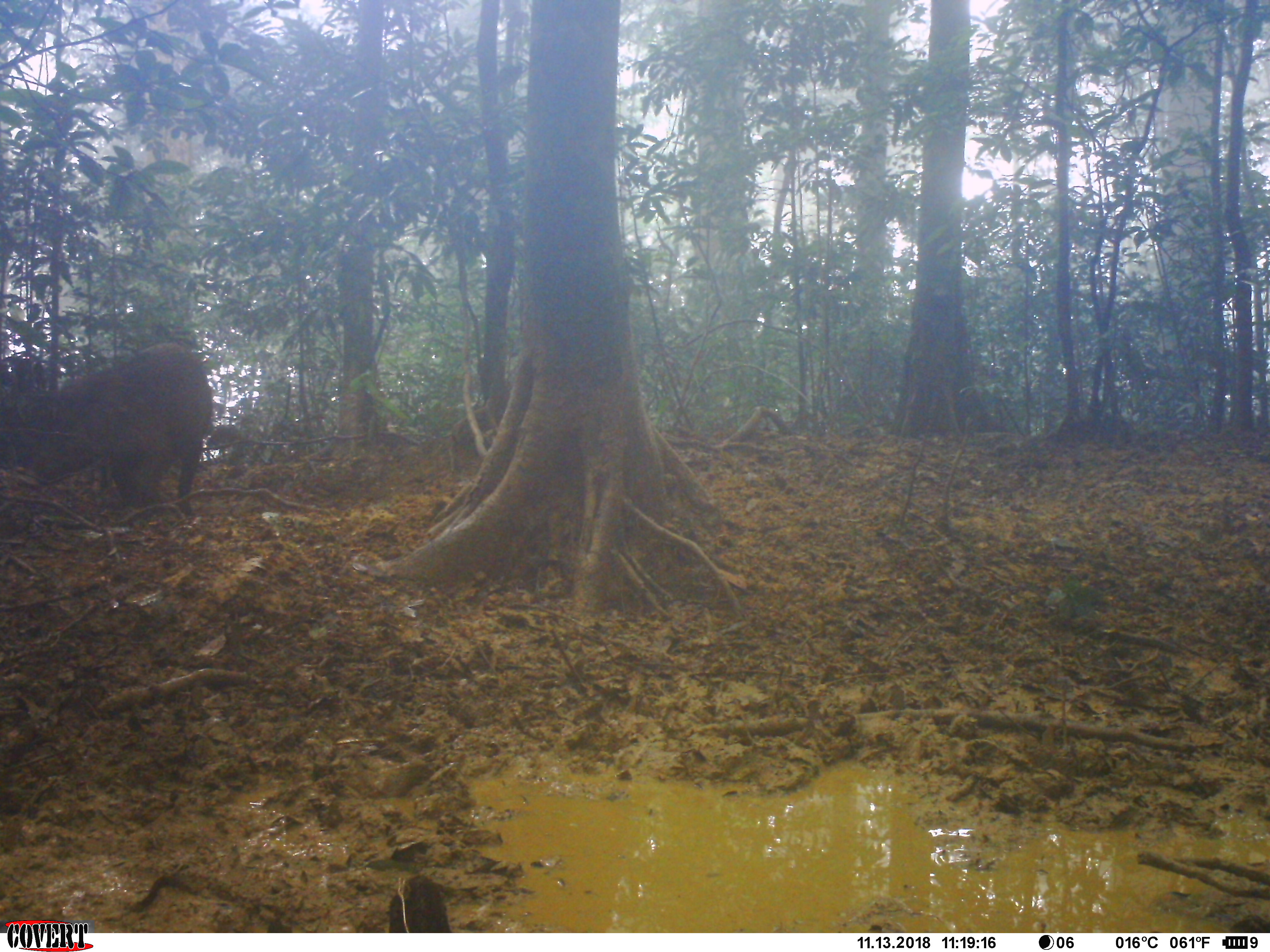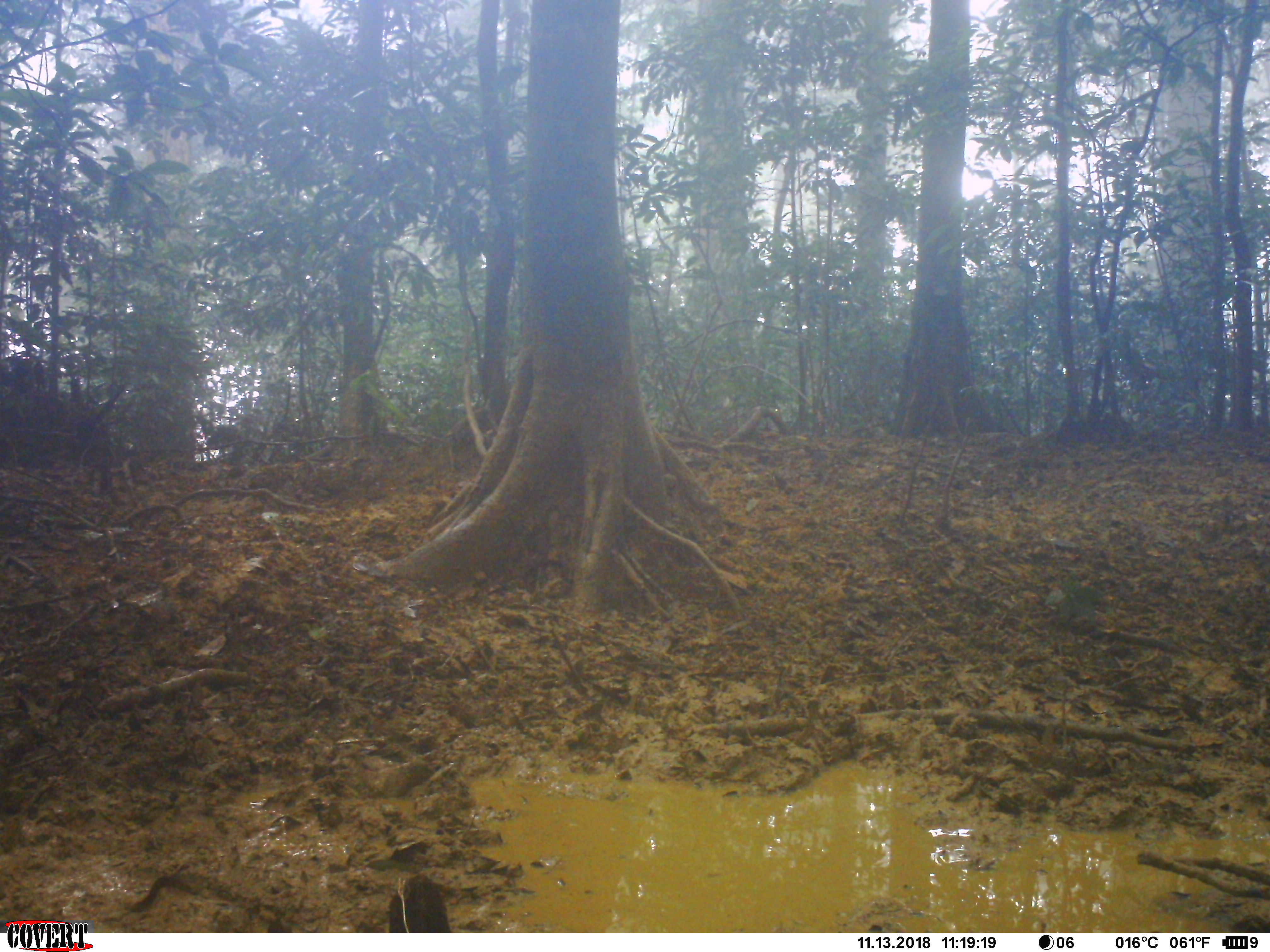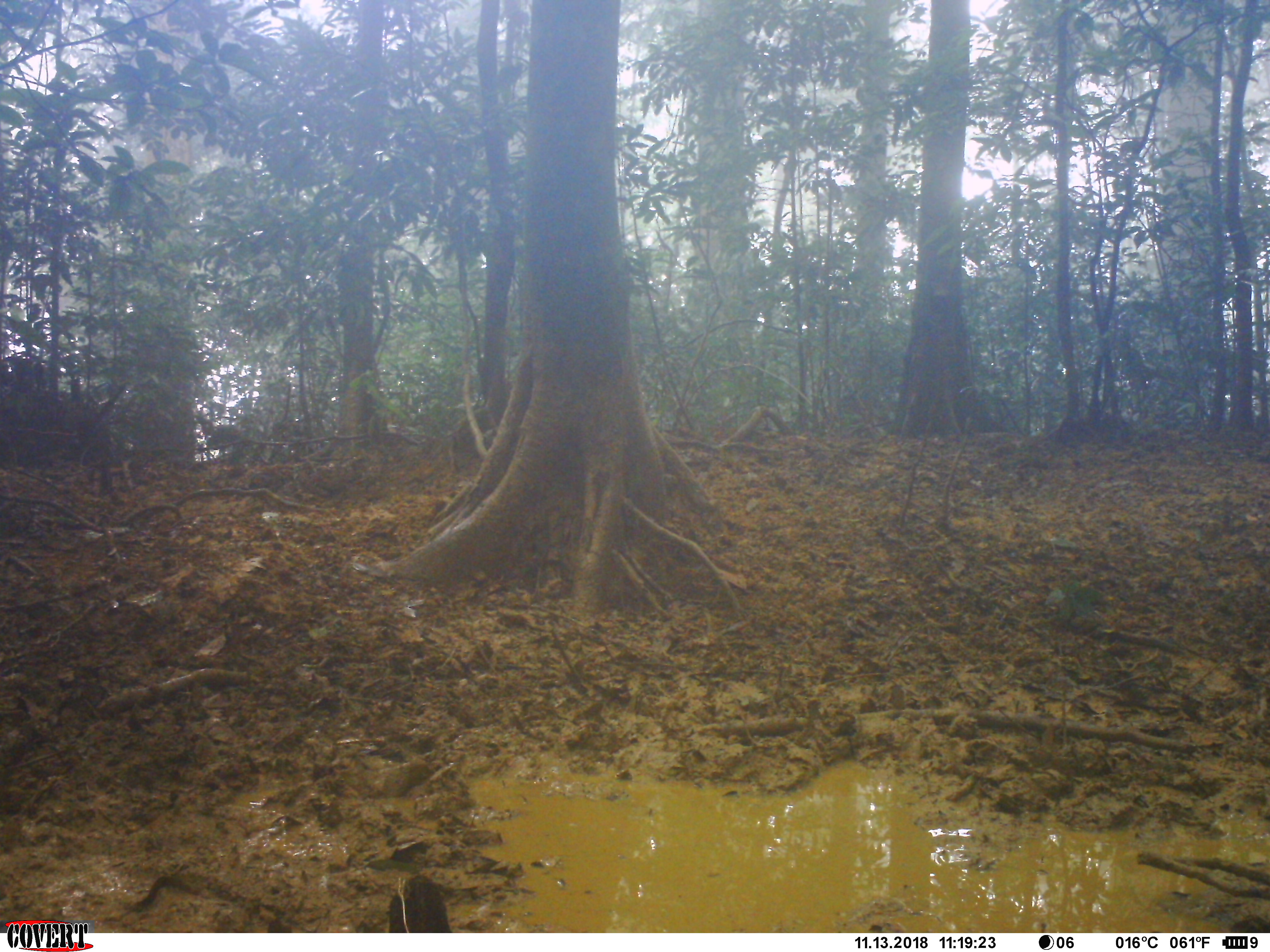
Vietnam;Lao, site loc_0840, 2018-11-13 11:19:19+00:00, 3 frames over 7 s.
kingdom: Animalia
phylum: Chordata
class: Mammalia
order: Artiodactyla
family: Suidae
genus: Sus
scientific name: Sus scrofa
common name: eurasian wild pig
Eurasian wild pig (Sus scrofa). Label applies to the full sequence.